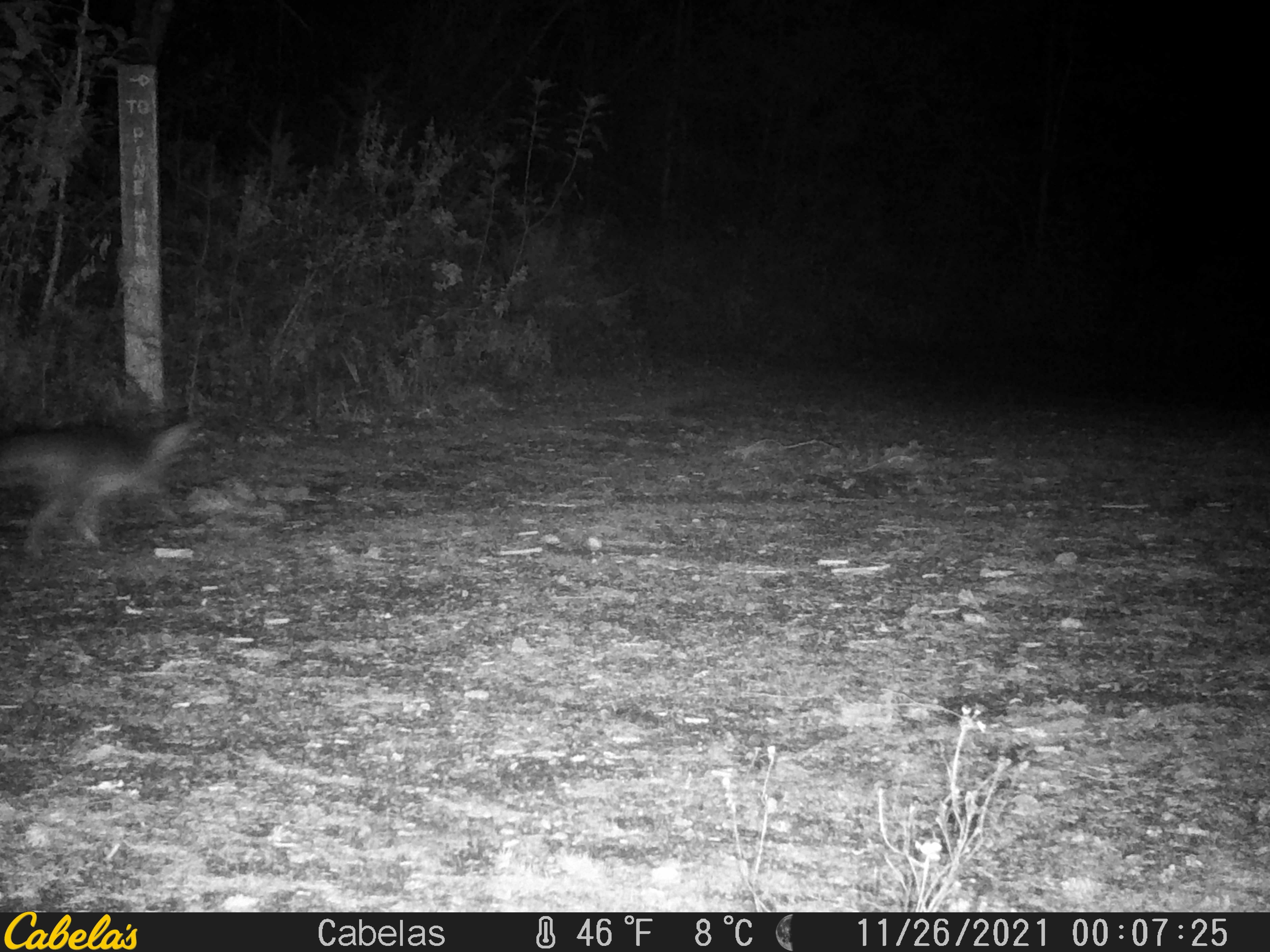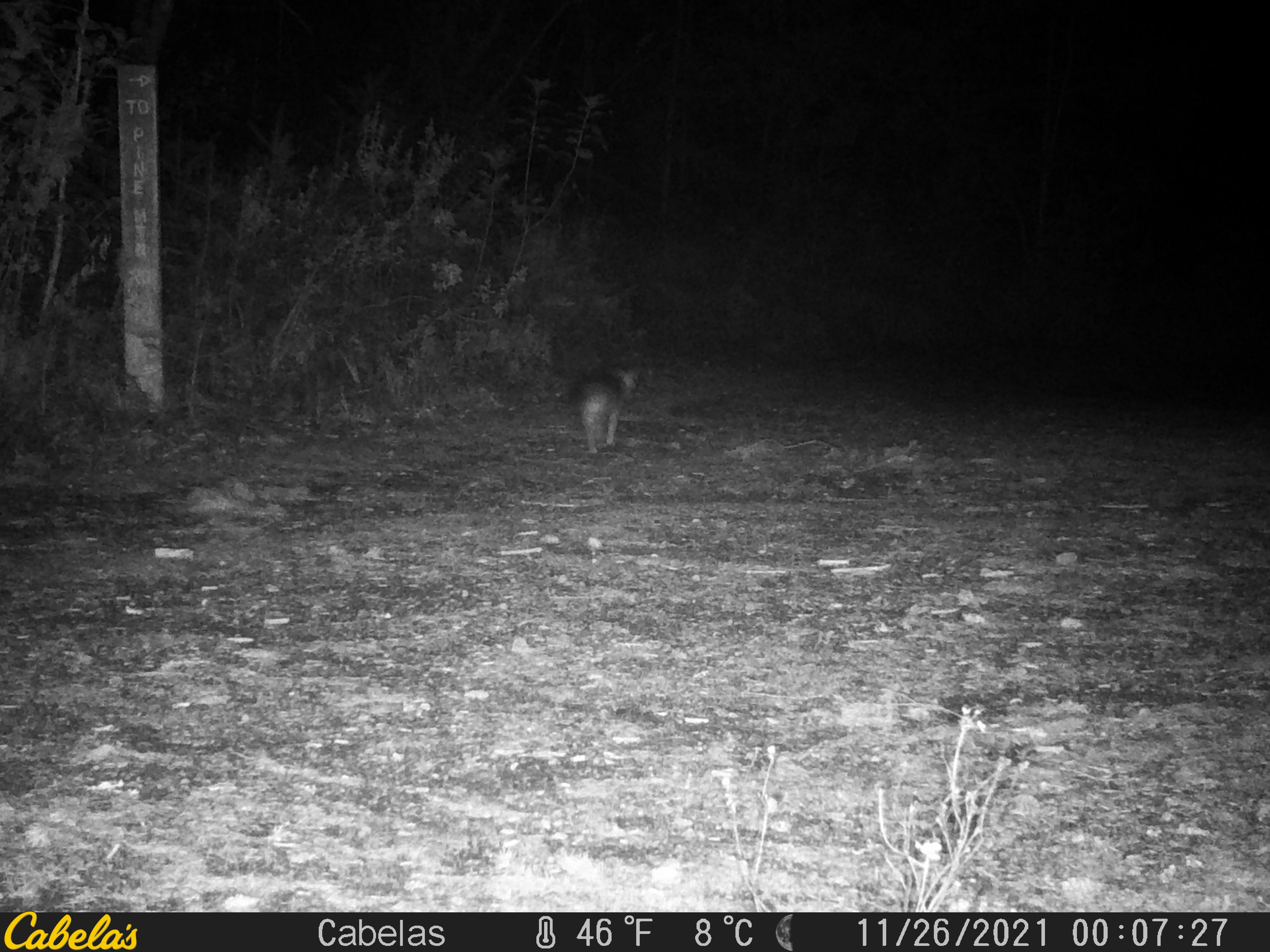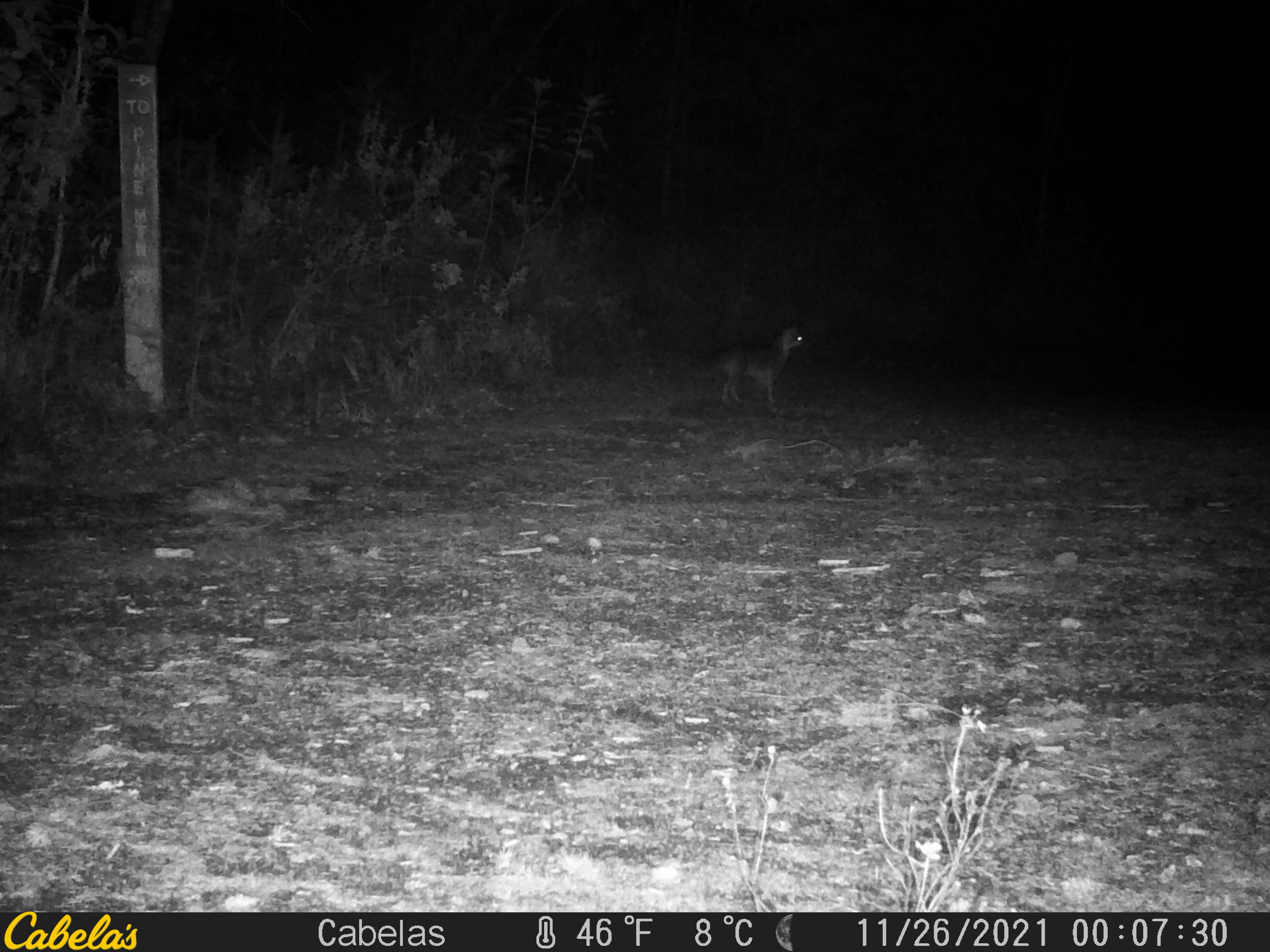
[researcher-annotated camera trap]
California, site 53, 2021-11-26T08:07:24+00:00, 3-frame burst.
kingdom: Animalia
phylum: Chordata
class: Mammalia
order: Carnivora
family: Canidae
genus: Urocyon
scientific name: Urocyon cinereoargenteus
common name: gray fox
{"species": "gray fox (Urocyon cinereoargenteus)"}